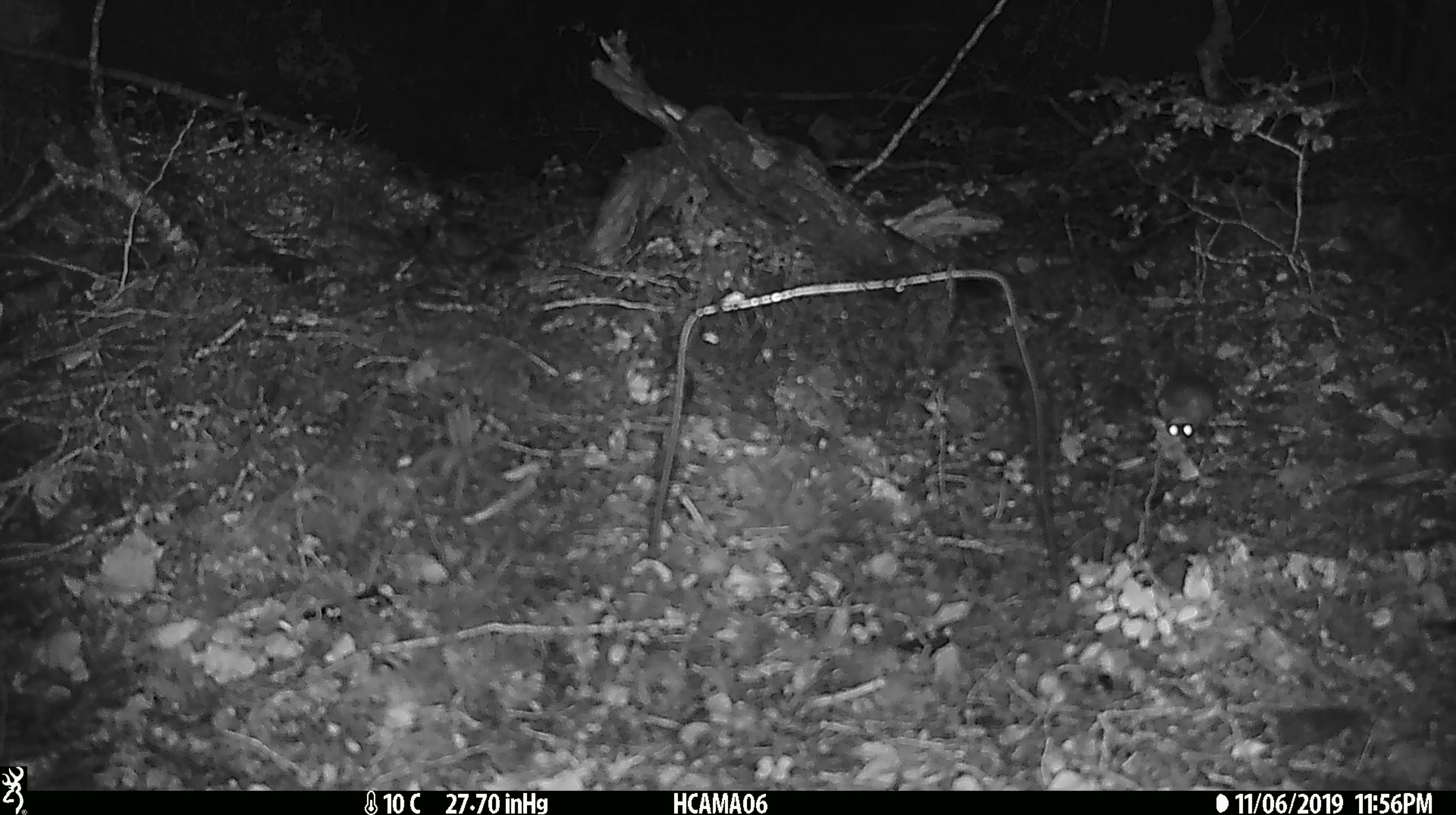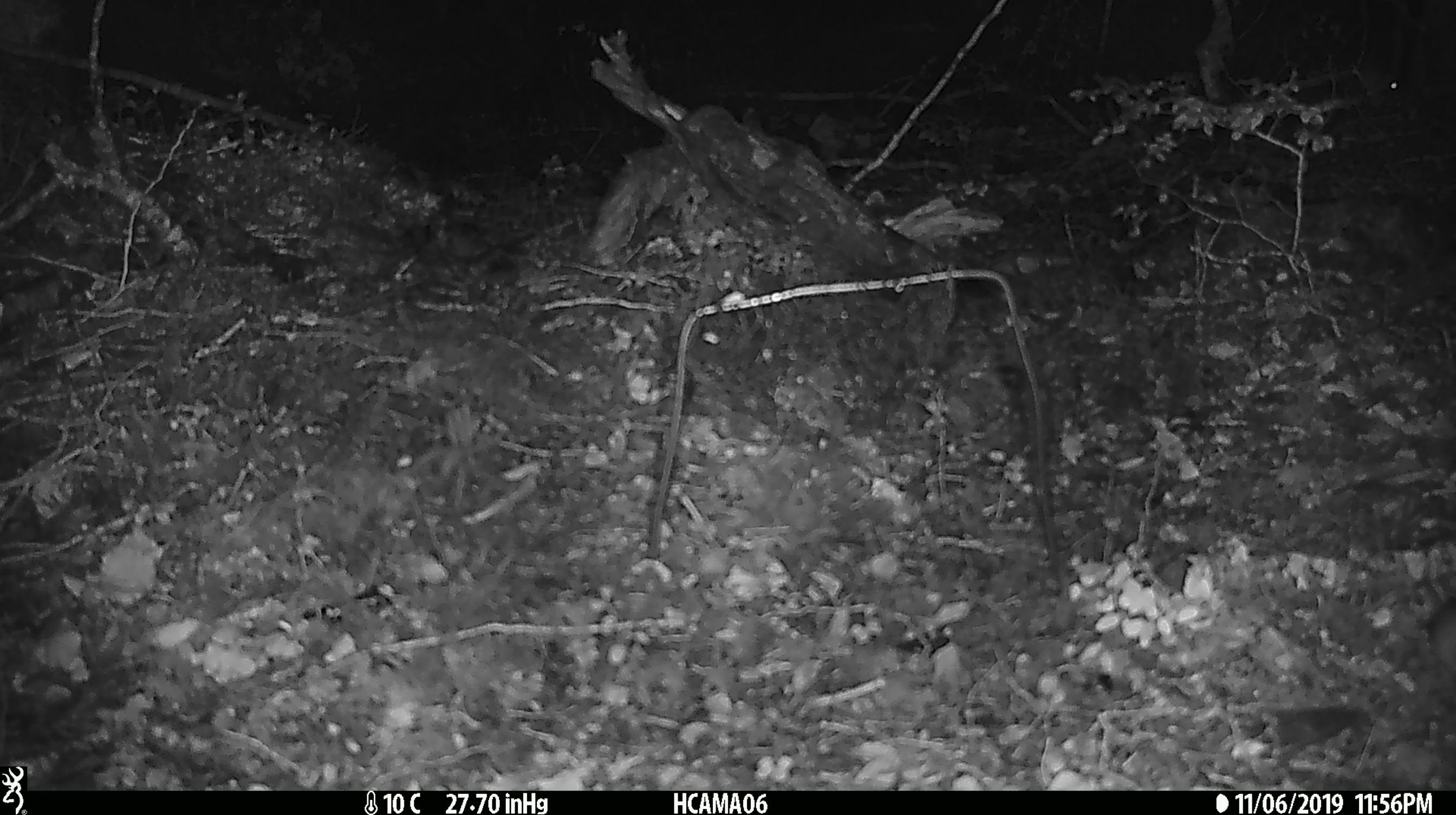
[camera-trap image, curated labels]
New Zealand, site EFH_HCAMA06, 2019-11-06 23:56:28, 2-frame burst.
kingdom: Animalia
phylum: Chordata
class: Mammalia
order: Rodentia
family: Muridae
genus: Mus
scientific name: Mus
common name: mouse